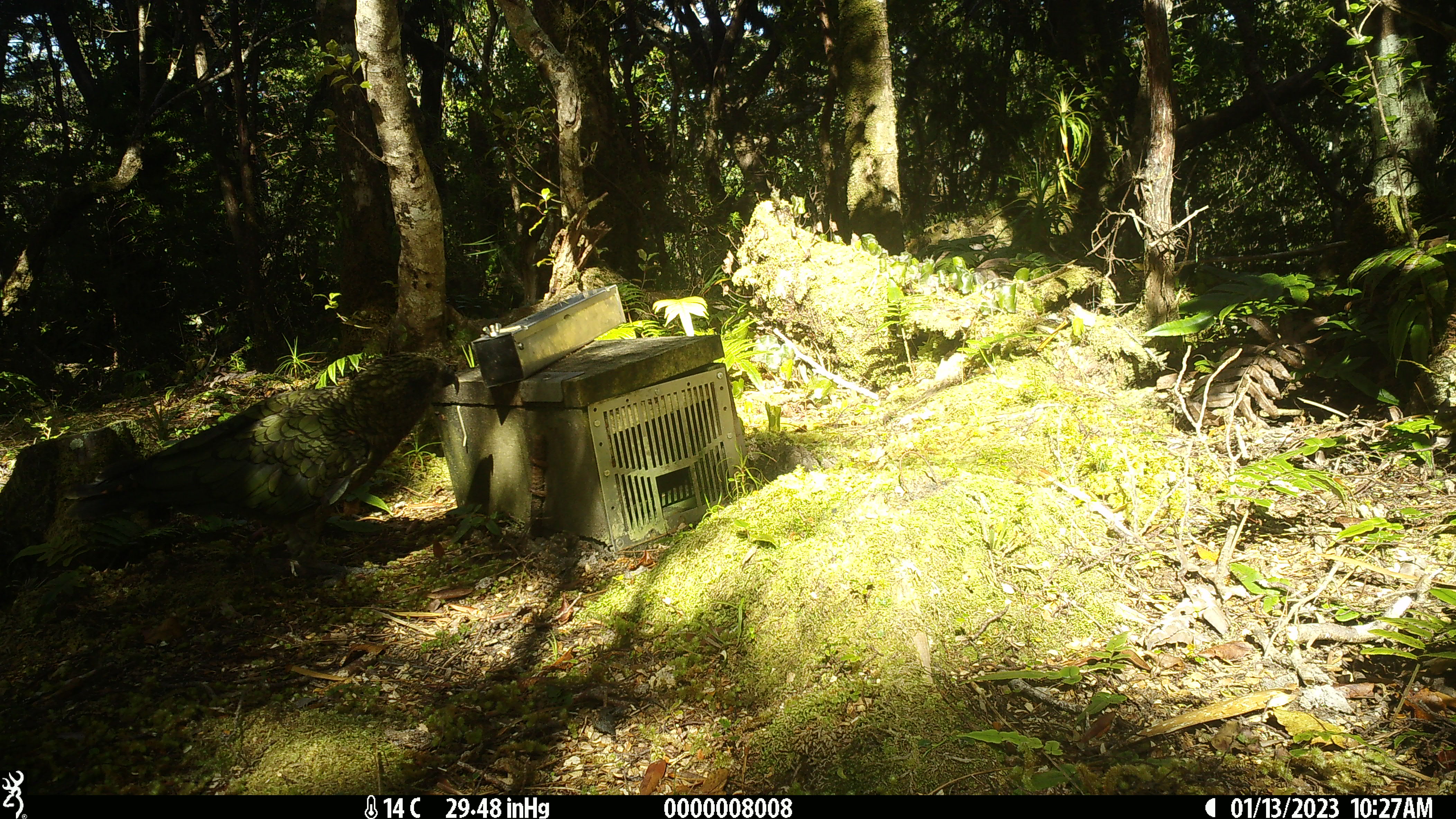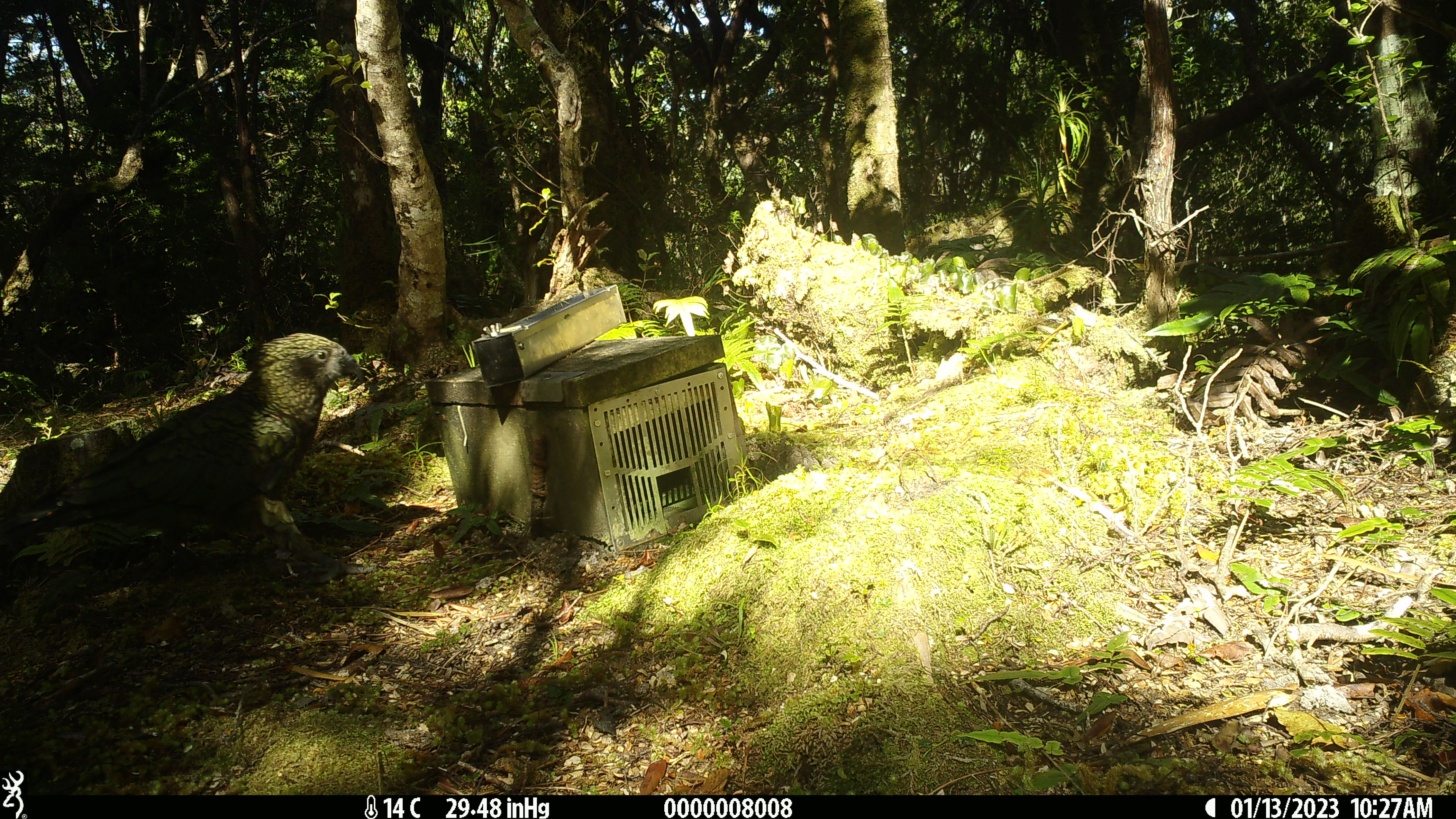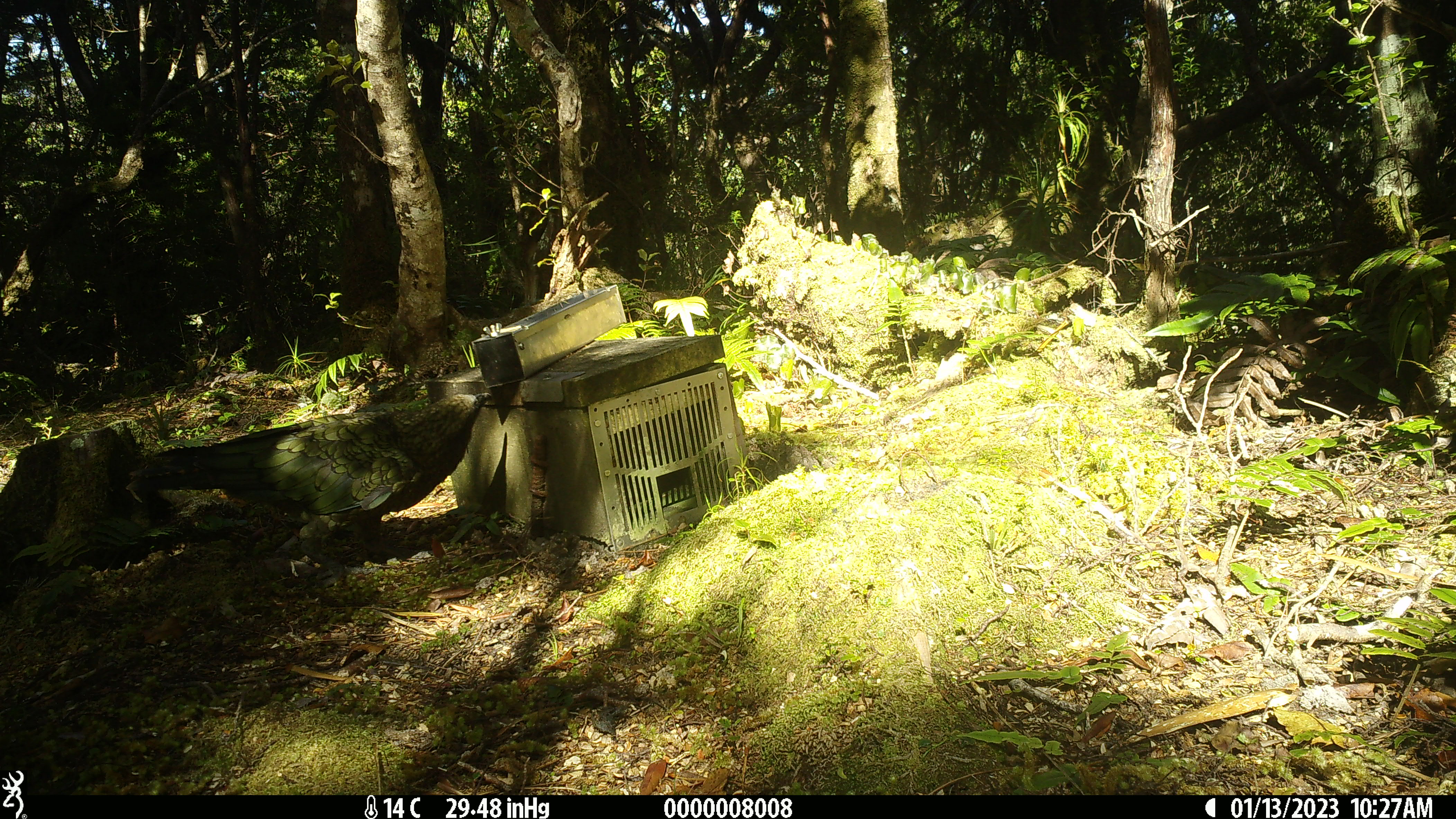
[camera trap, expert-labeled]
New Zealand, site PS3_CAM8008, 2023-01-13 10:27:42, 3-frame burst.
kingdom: Animalia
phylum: Chordata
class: Aves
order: Psittaciformes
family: Strigopidae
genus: Nestor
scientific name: Nestor notabilis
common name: kea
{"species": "kea (Nestor notabilis)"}